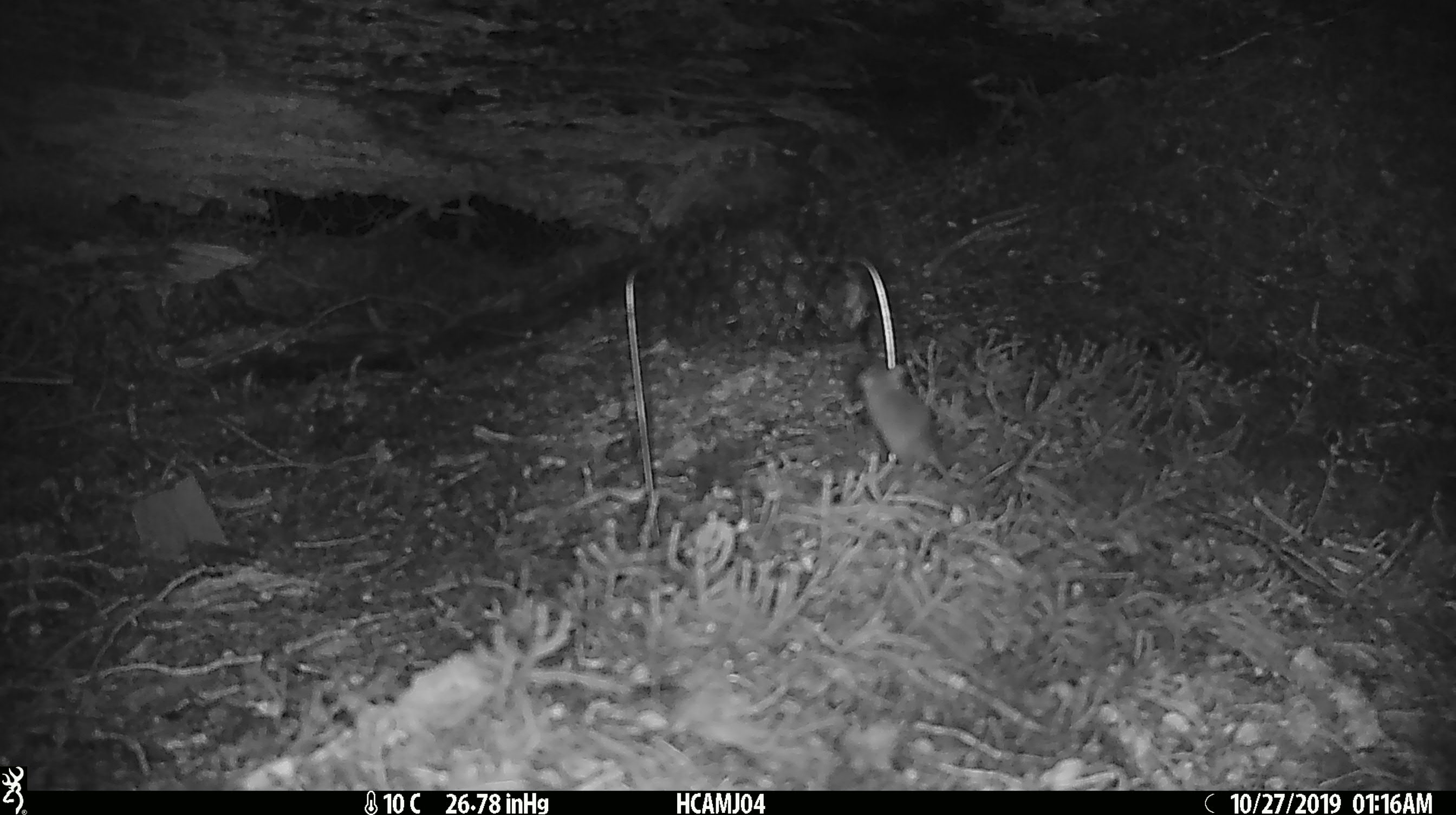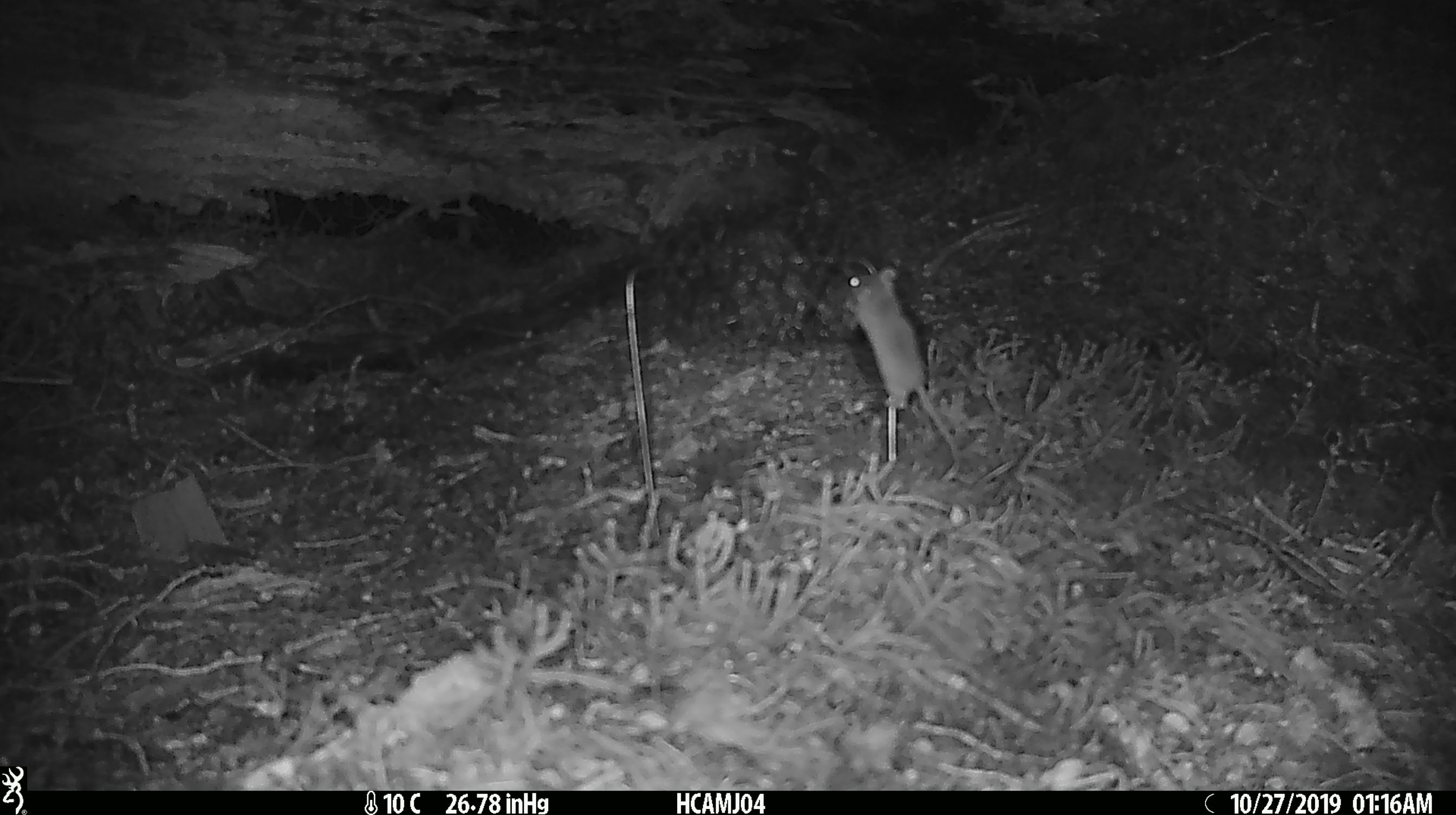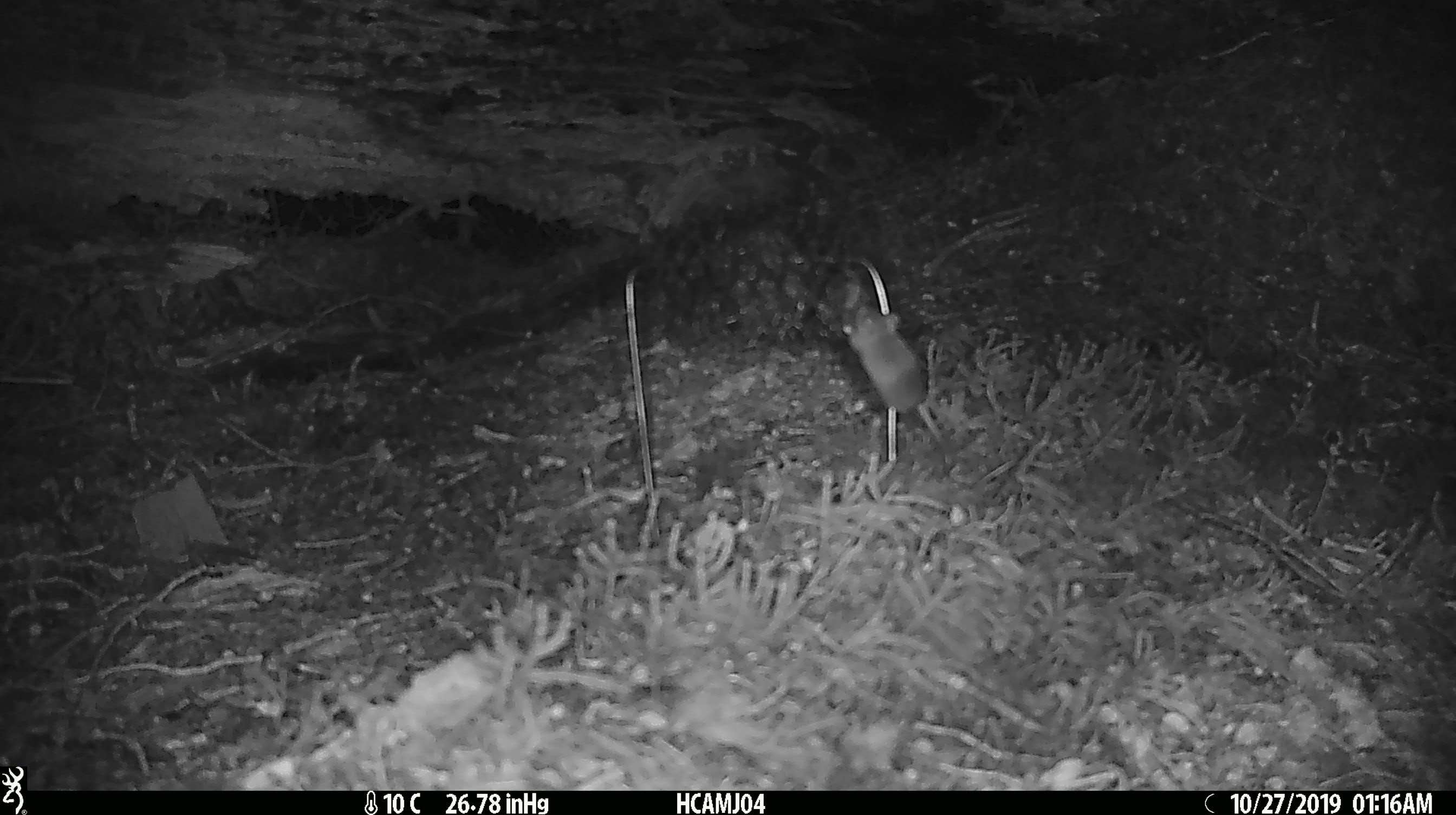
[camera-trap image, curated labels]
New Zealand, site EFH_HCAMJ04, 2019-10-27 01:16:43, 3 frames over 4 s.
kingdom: Animalia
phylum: Chordata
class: Mammalia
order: Rodentia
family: Muridae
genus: Mus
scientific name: Mus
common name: mouse